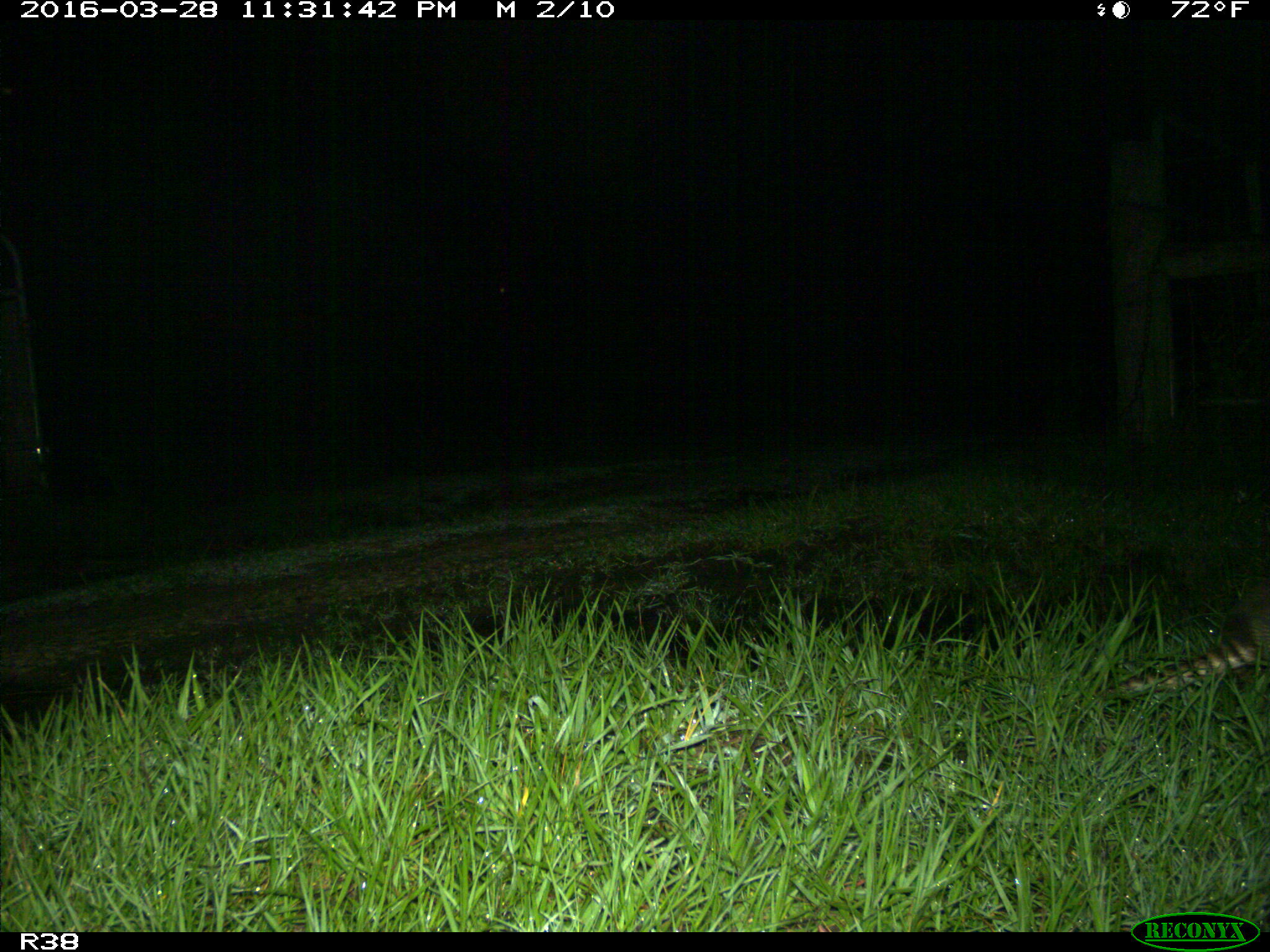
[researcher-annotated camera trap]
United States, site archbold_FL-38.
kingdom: Animalia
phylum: Chordata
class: Mammalia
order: Cingulata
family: Dasypodidae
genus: Dasypus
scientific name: Dasypus novemcinctus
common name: nine-banded armadillo